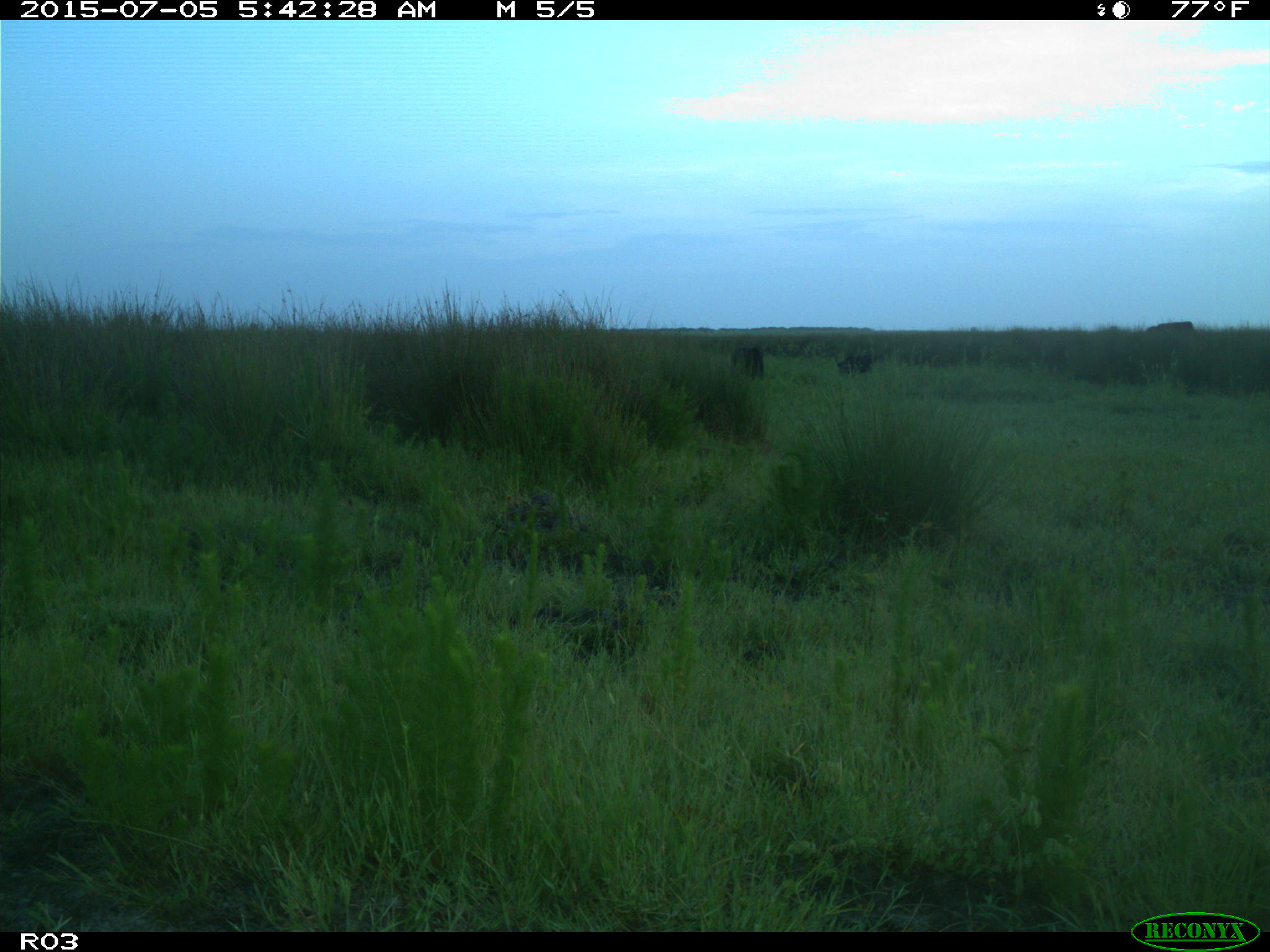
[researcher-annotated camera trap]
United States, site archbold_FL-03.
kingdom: Animalia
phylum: Chordata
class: Mammalia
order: Artiodactyla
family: Bovidae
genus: Bos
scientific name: Bos taurus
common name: domestic cow